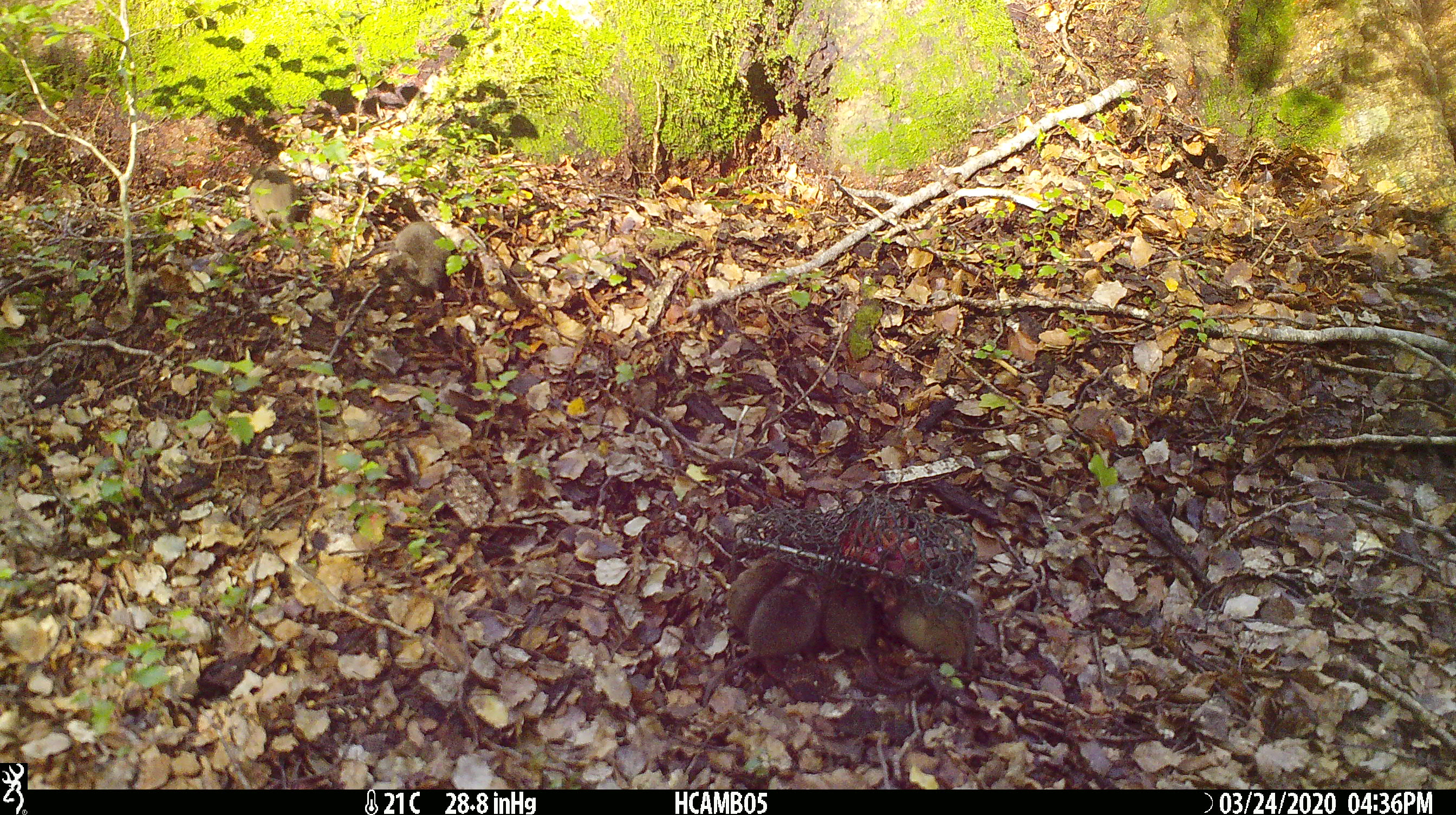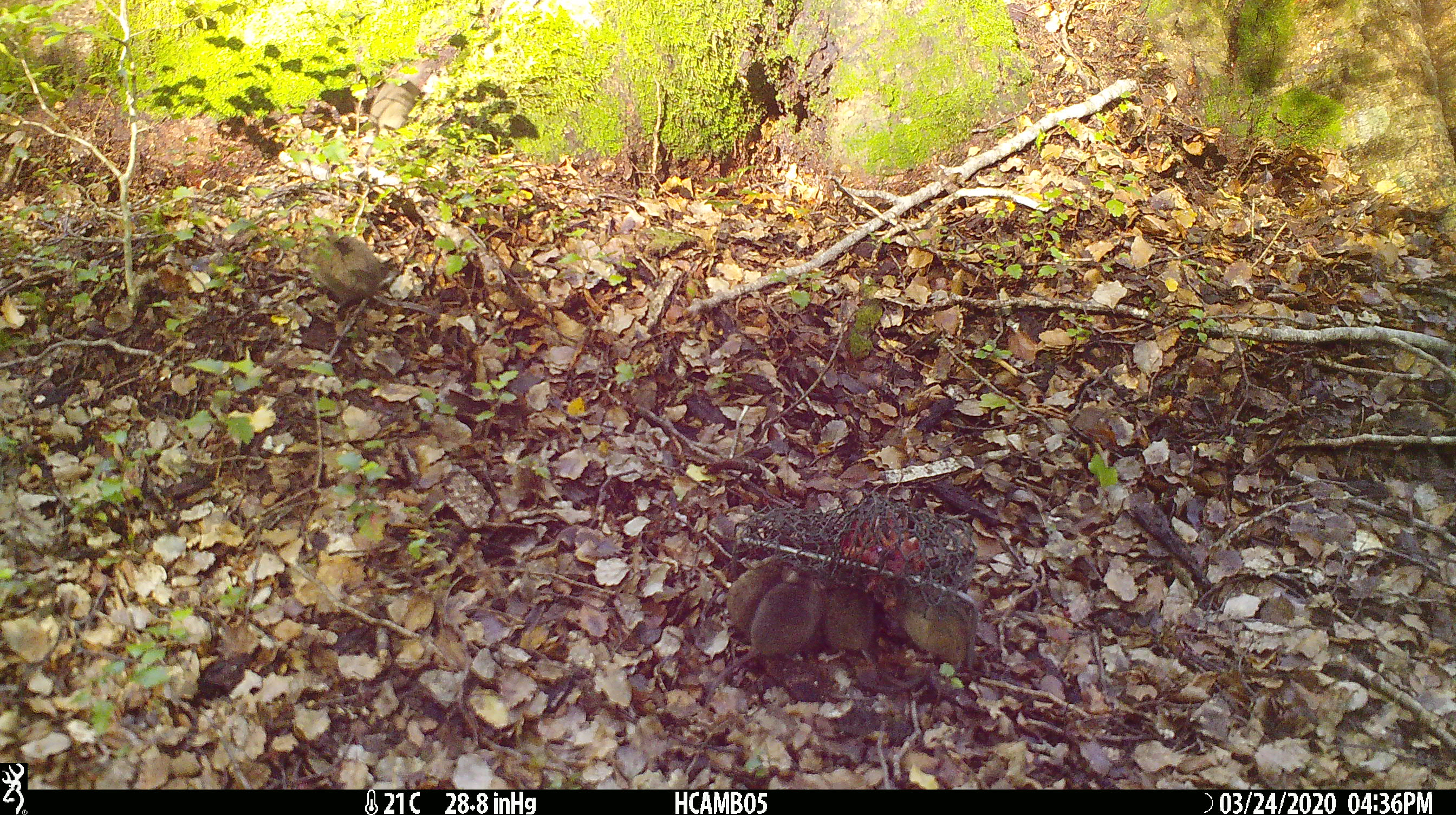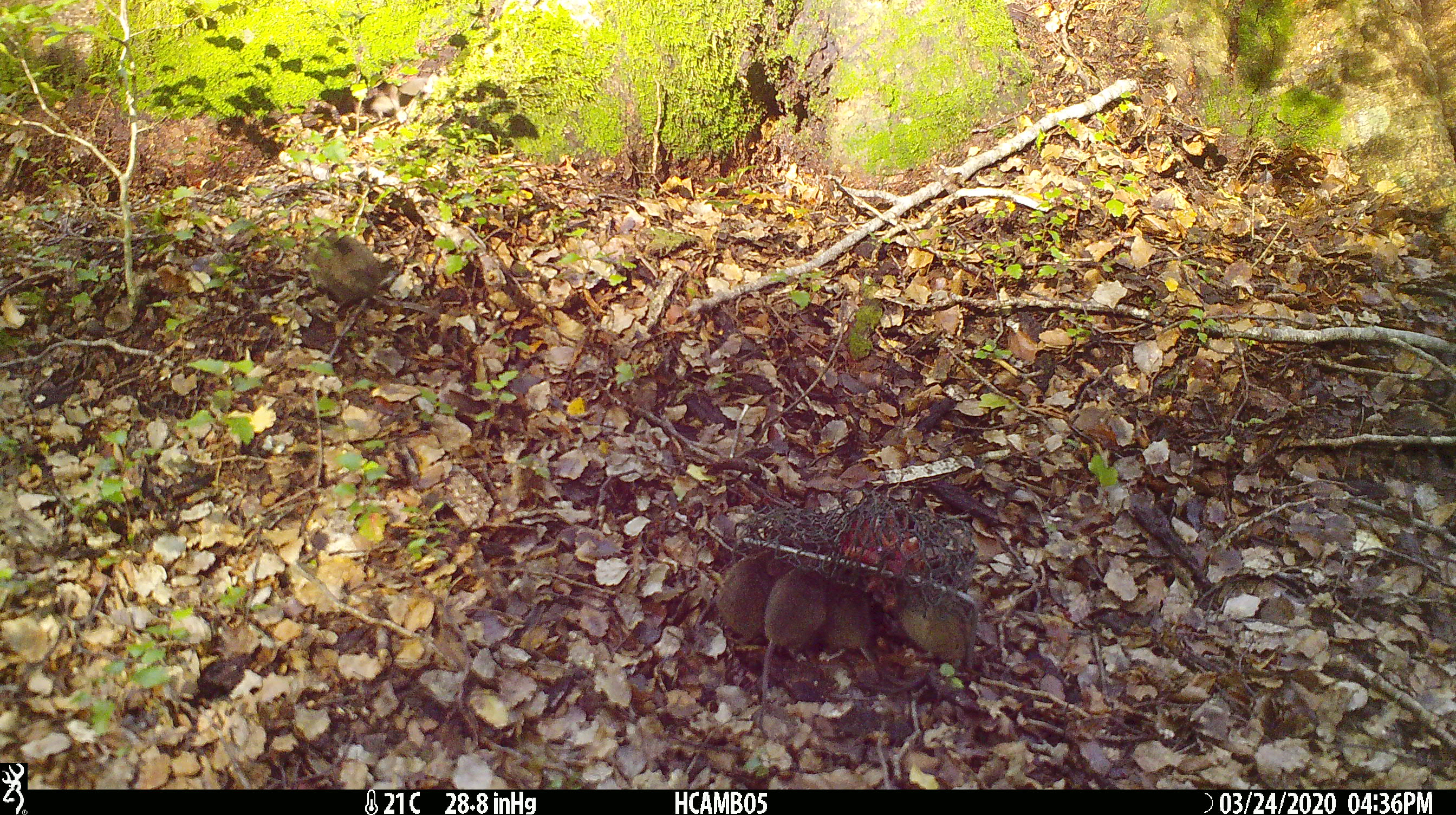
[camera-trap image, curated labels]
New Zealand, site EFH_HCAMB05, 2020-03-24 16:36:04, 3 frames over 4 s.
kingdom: Animalia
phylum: Chordata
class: Mammalia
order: Rodentia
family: Muridae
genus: Mus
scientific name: Mus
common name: mouse